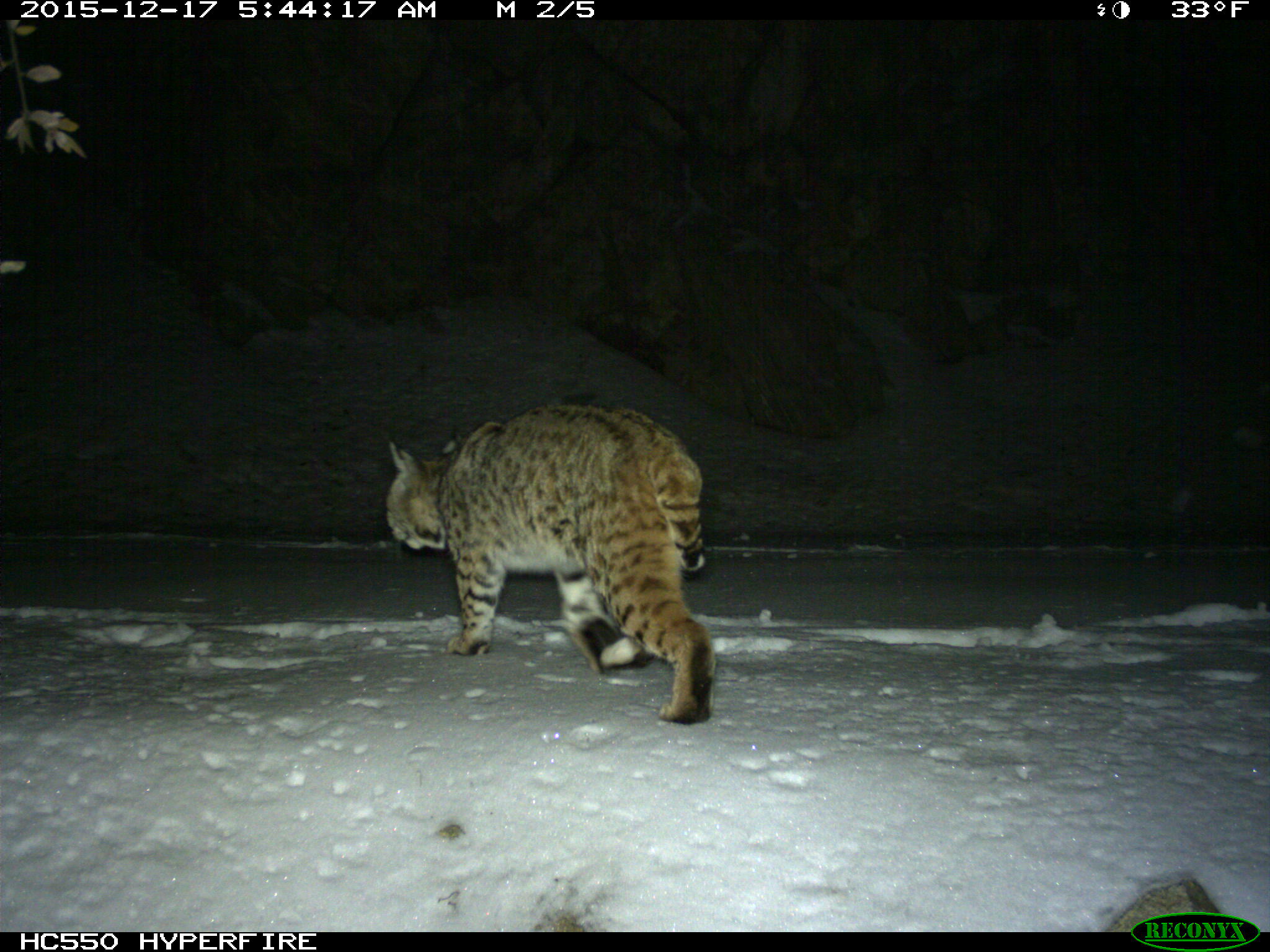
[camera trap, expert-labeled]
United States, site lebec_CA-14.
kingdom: Animalia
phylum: Chordata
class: Mammalia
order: Carnivora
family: Felidae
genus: Lynx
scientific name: Lynx rufus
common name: bobcat